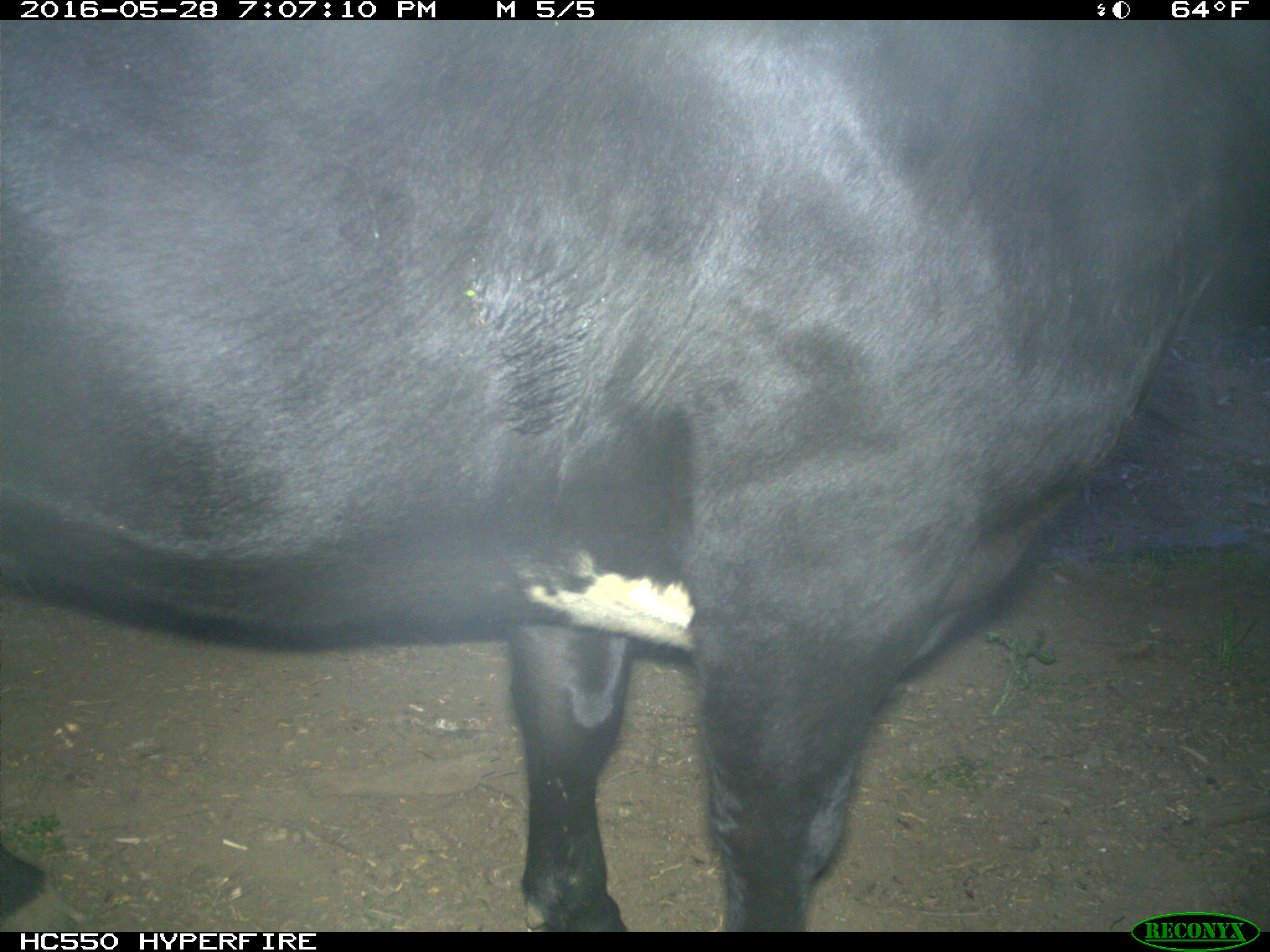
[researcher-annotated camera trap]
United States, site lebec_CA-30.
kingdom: Animalia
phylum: Chordata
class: Mammalia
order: Artiodactyla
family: Bovidae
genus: Bos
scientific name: Bos taurus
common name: domestic cow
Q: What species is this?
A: Bos taurus (domestic cow).